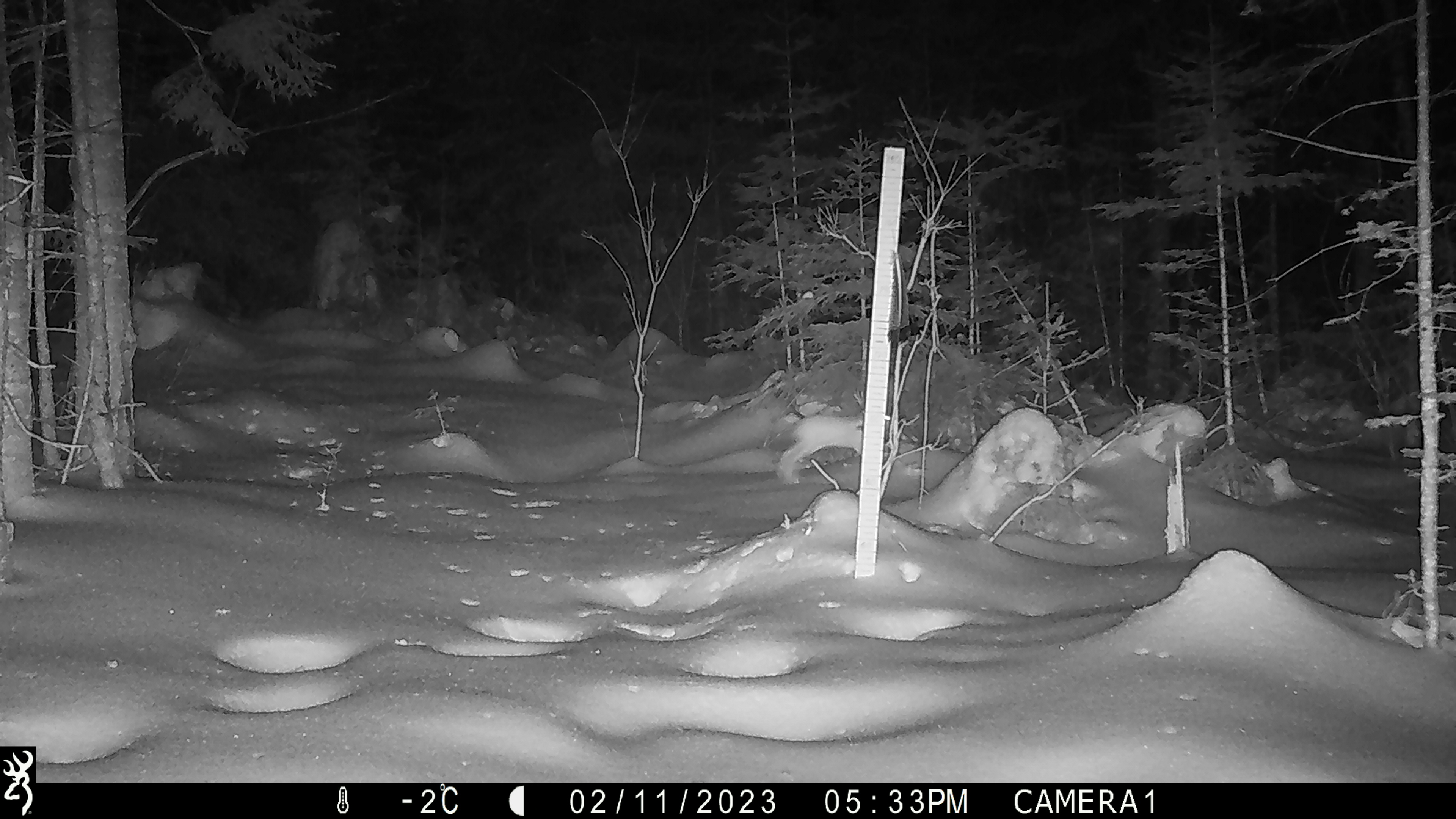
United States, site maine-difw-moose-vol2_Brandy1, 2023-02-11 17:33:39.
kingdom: Animalia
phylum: Chordata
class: Mammalia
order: Lagomorpha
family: Leporidae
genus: Lepus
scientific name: Lepus americanus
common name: snowshoe hare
Snowshoe hare (Lepus americanus).